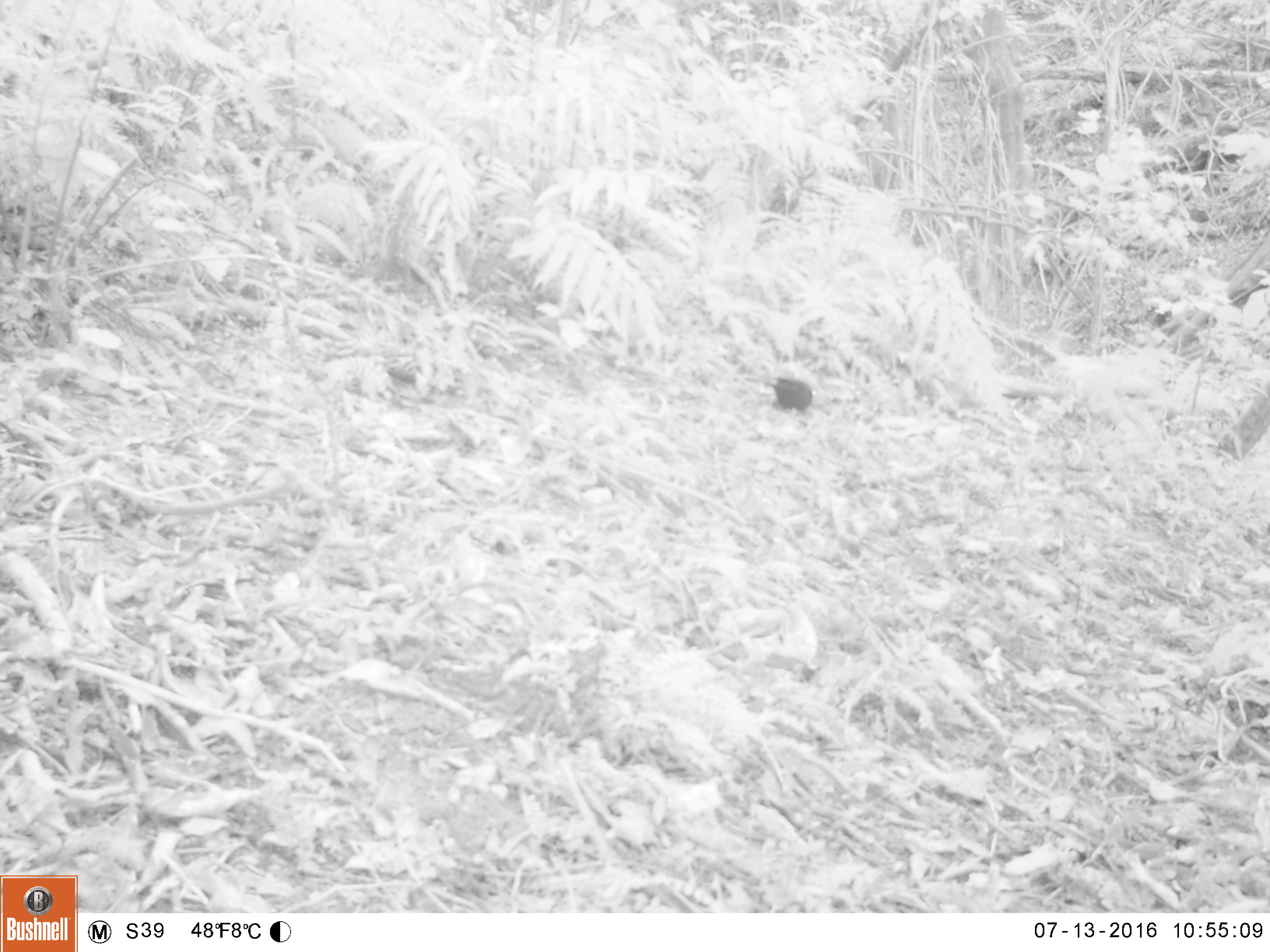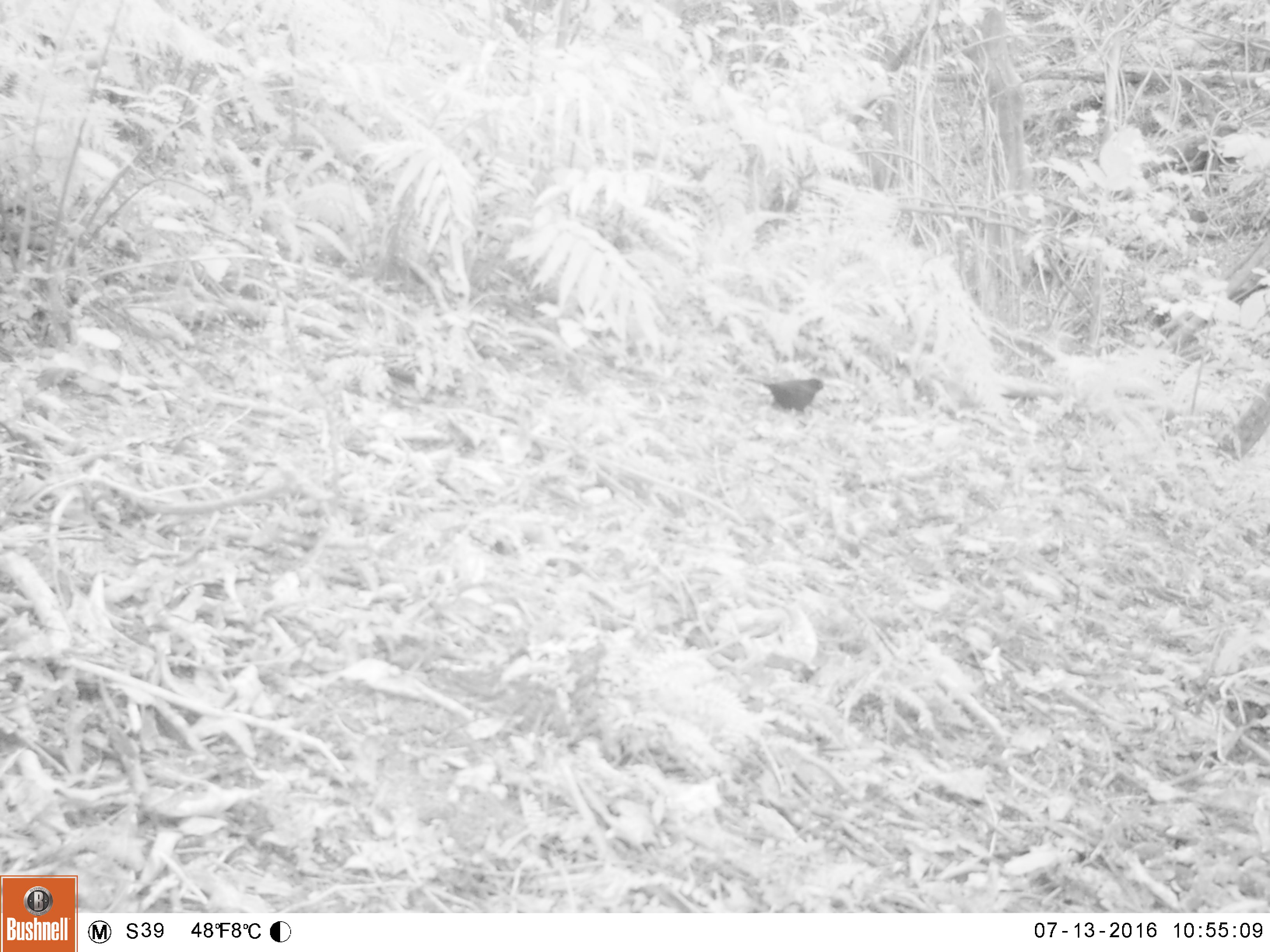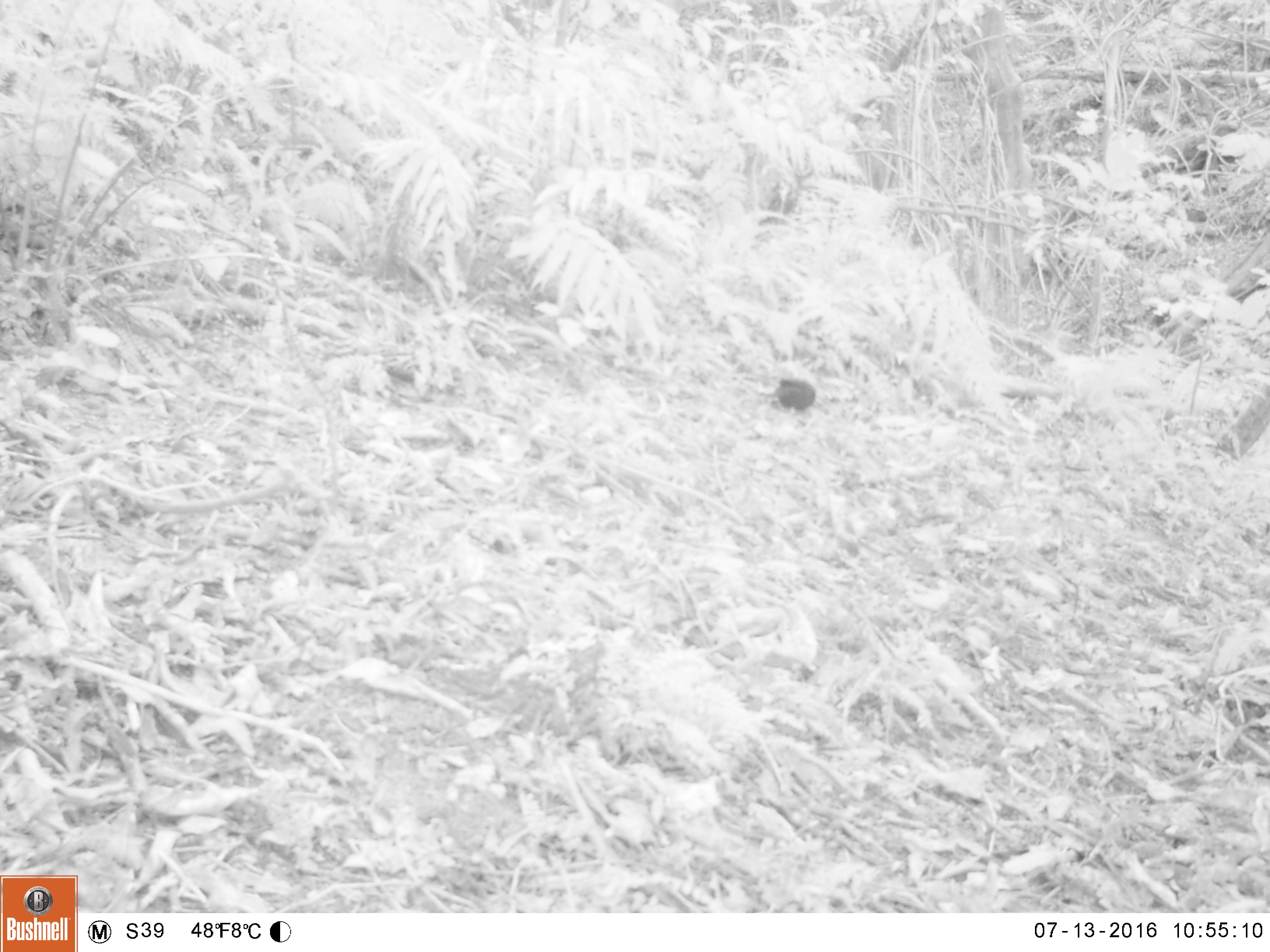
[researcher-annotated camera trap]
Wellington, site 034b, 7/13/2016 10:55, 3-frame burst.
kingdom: Animalia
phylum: Chordata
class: Aves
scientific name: Aves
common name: bird